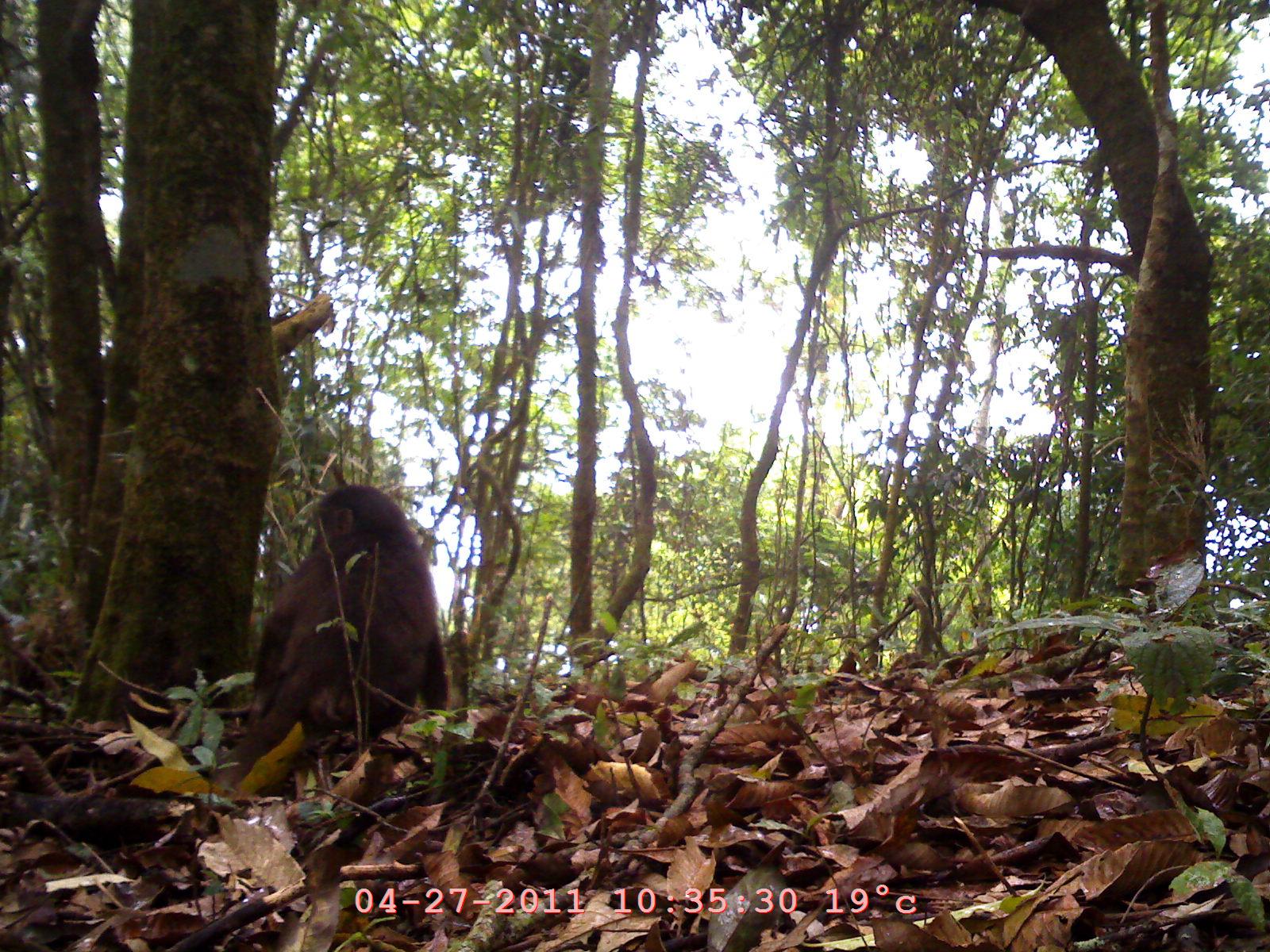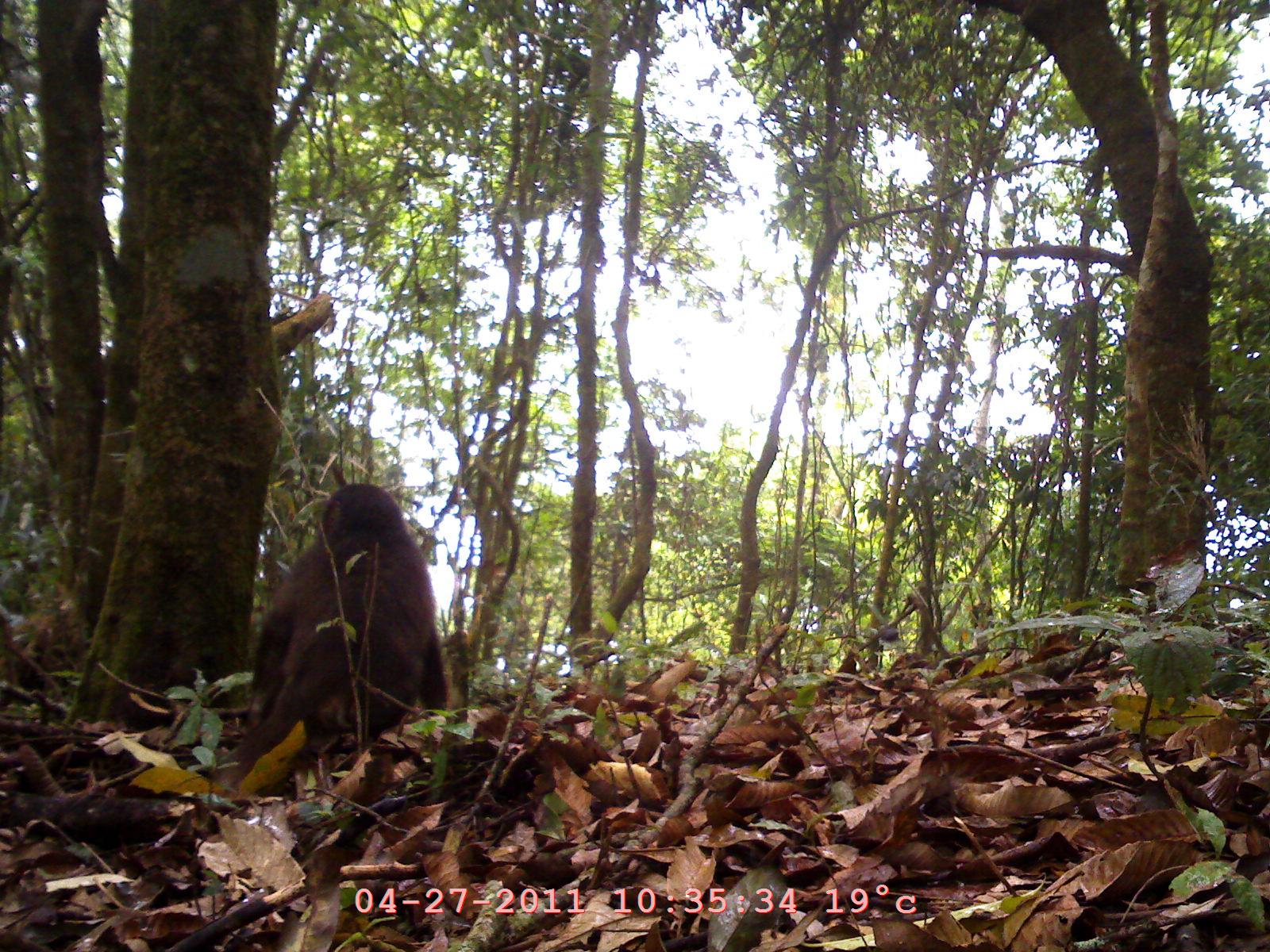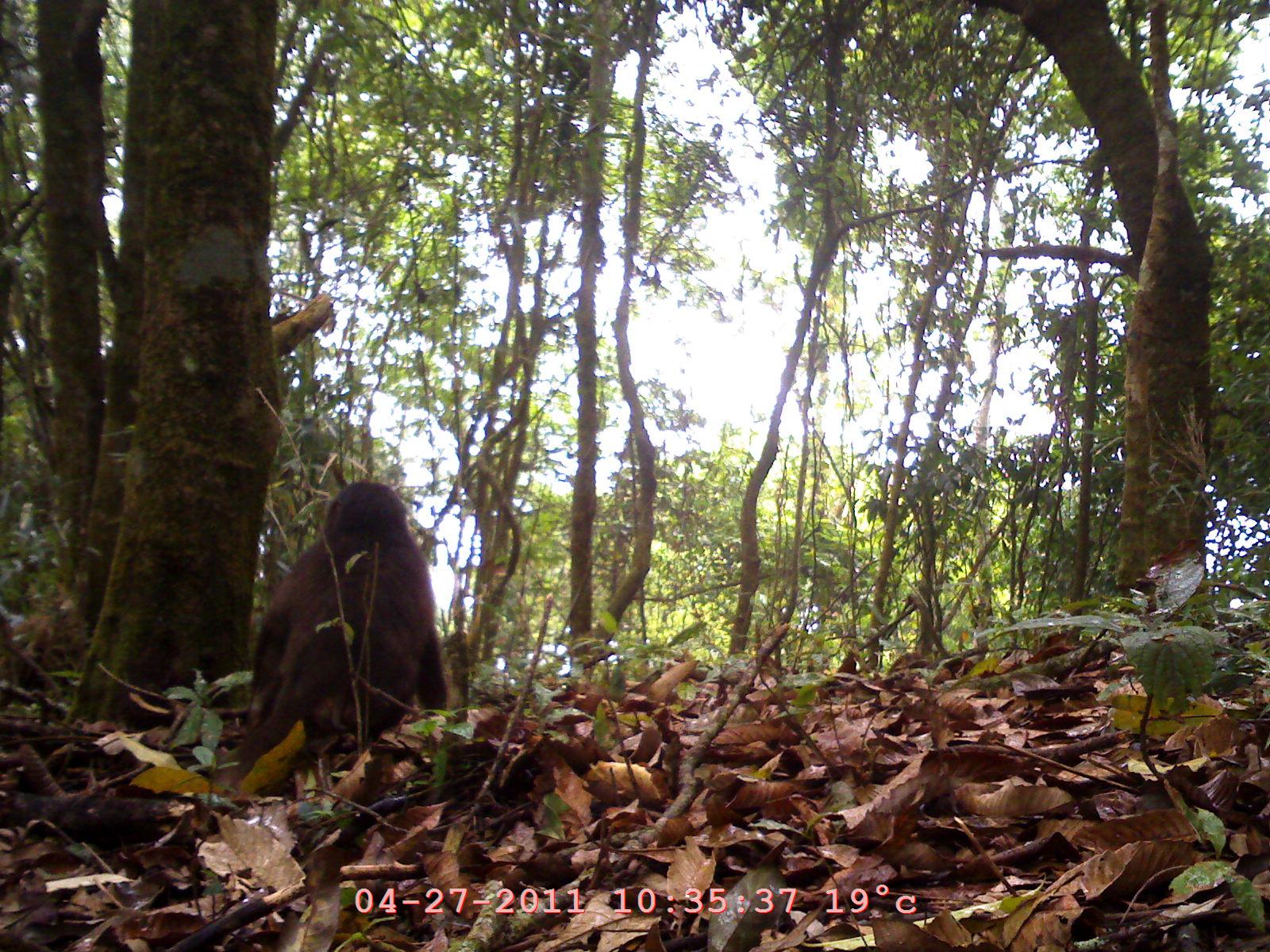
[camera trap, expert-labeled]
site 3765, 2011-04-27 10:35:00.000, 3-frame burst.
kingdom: Animalia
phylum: Chordata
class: Mammalia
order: Primates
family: Cercopithecidae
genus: Macaca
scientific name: Macaca arctoides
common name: stump-tailed macaque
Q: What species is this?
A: Macaca arctoides (stump-tailed macaque).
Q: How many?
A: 1.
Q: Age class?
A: Adult.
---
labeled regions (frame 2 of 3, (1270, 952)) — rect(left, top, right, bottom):
macaca arctoides: rect(234, 479, 442, 757)